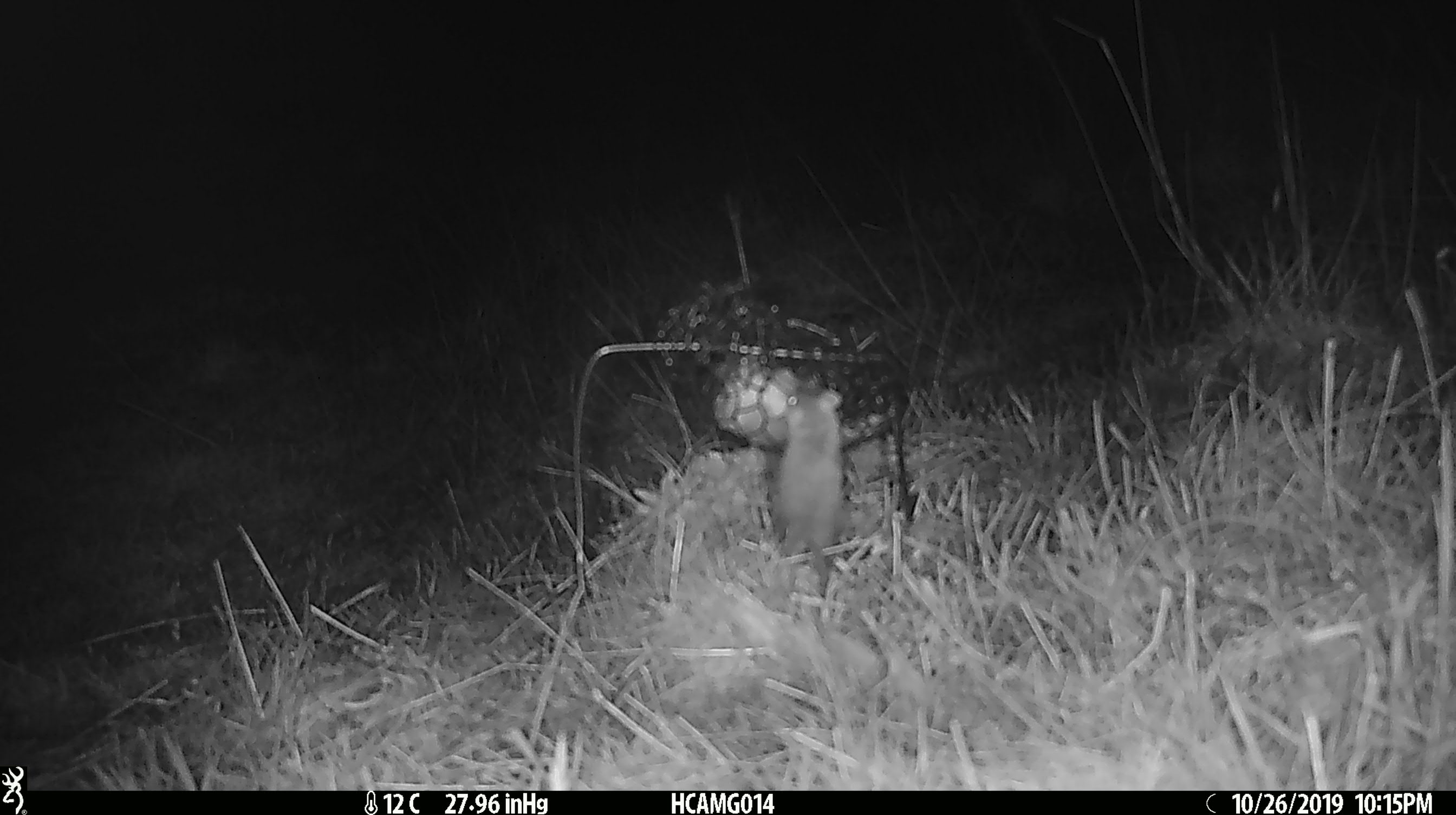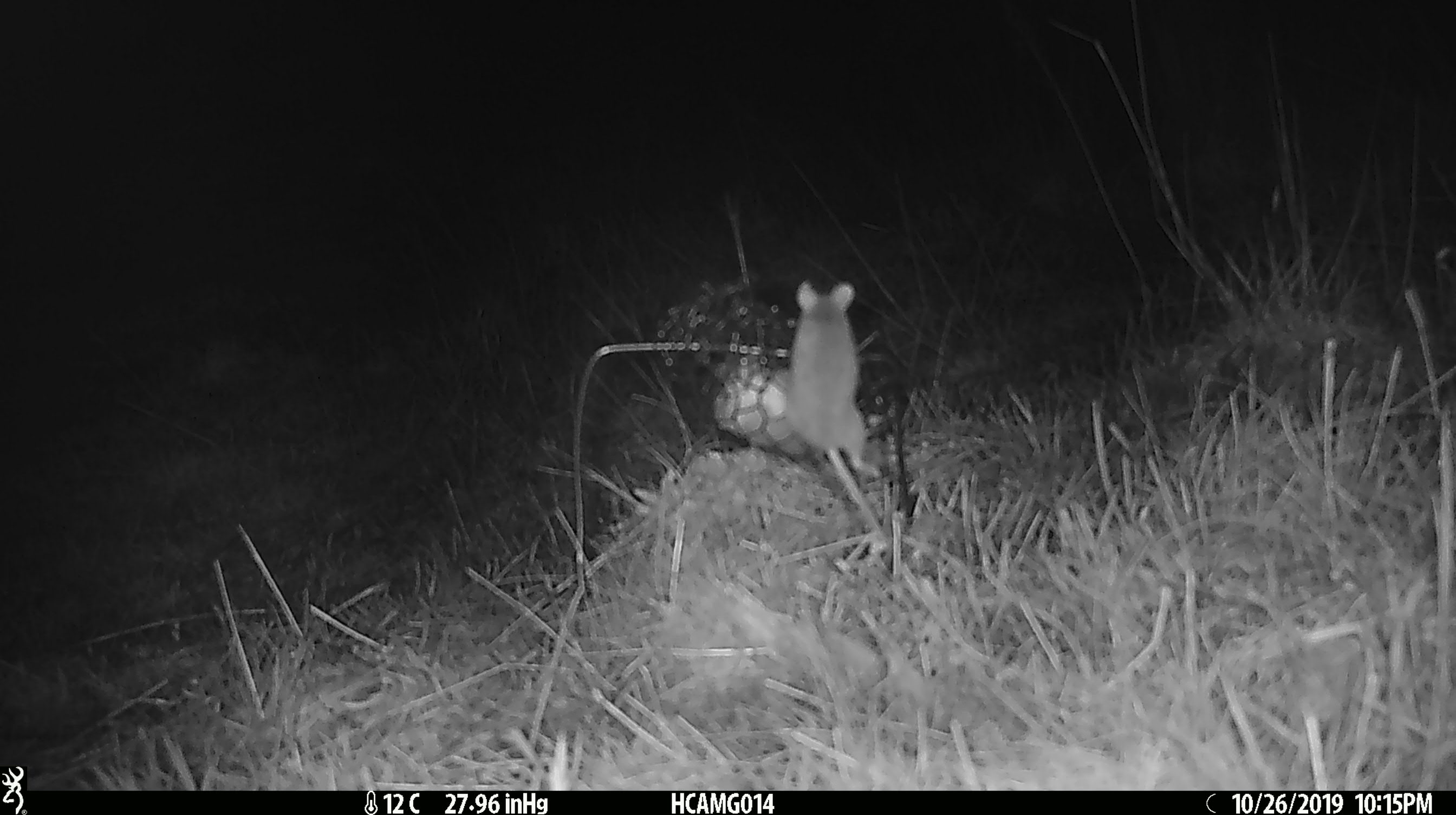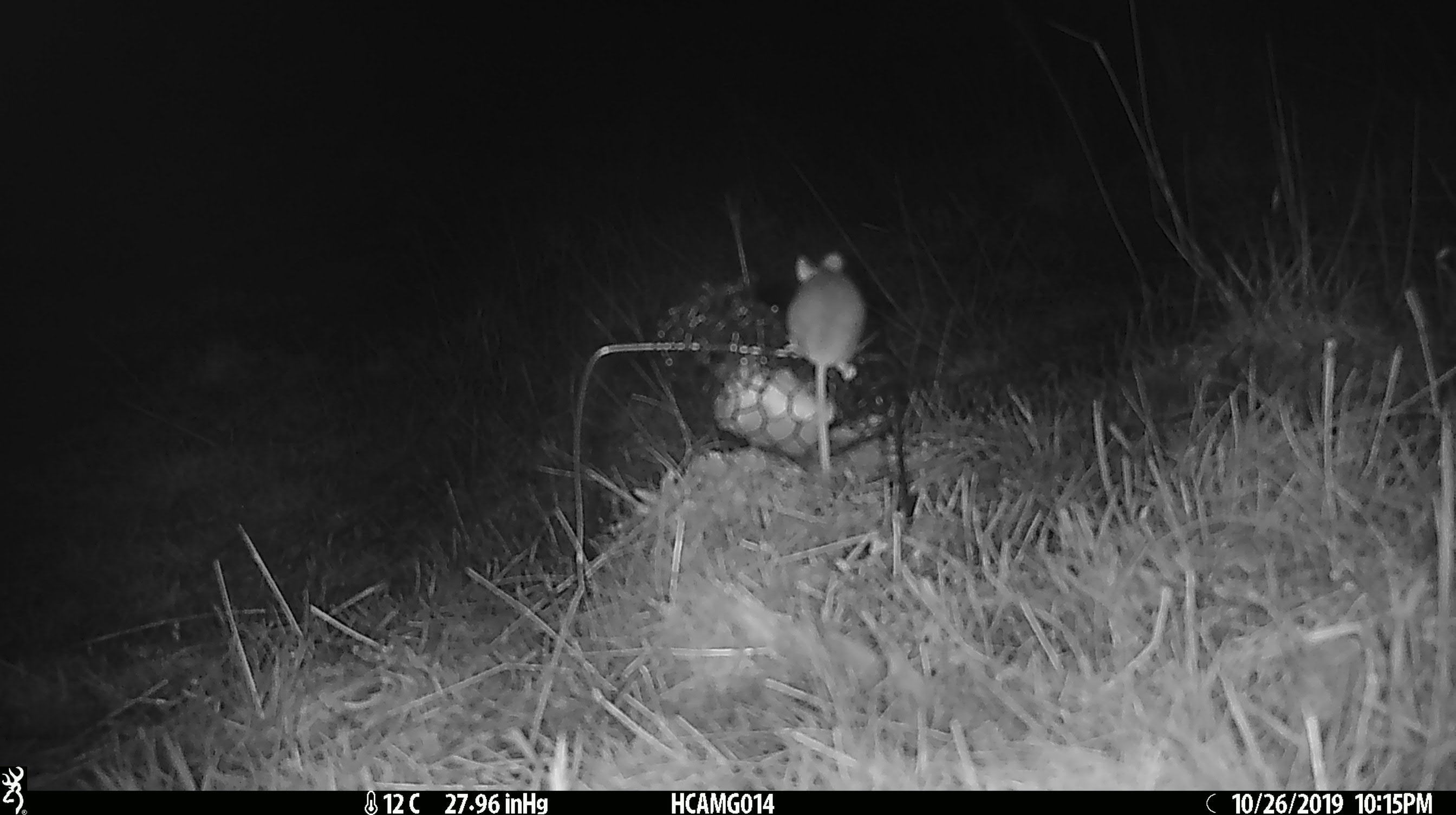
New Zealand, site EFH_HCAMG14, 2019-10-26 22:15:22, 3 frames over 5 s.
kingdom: Animalia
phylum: Chordata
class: Mammalia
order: Rodentia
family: Muridae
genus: Mus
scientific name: Mus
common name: mouse